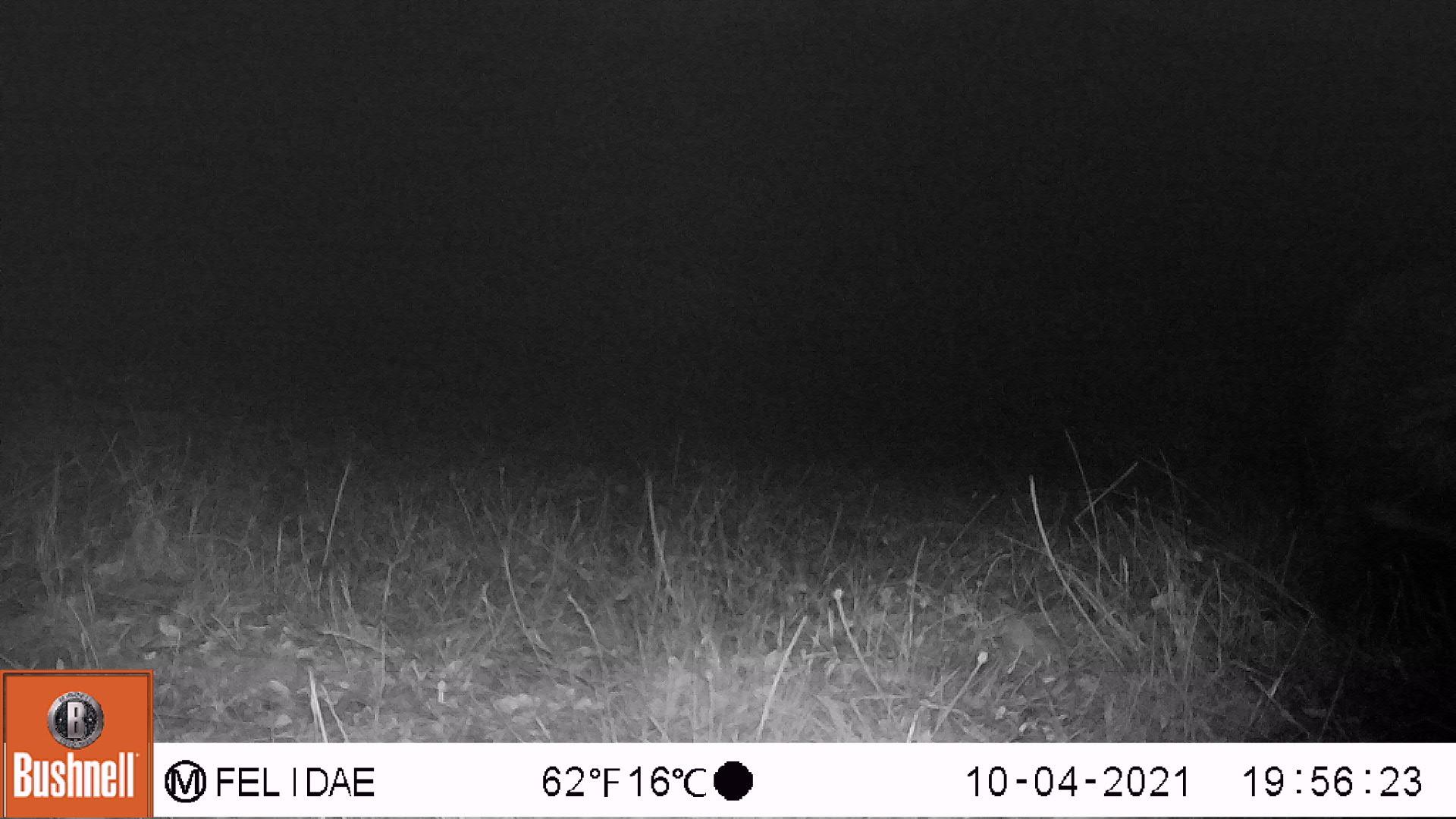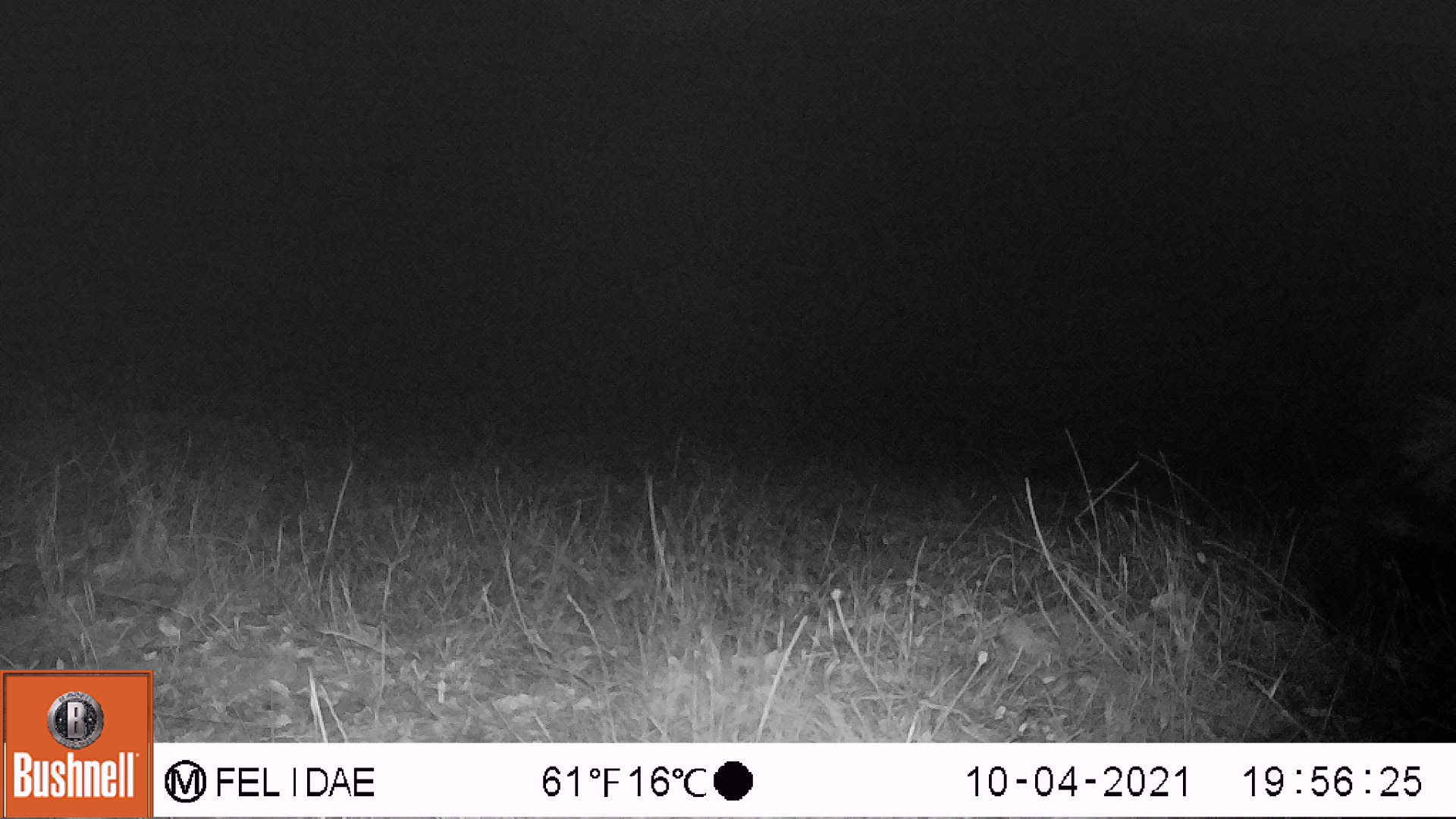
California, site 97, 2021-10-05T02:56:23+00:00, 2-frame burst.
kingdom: Animalia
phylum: Chordata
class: Mammalia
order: Carnivora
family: Mephitidae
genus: Mephitis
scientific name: Mephitis mephitis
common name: striped skunk